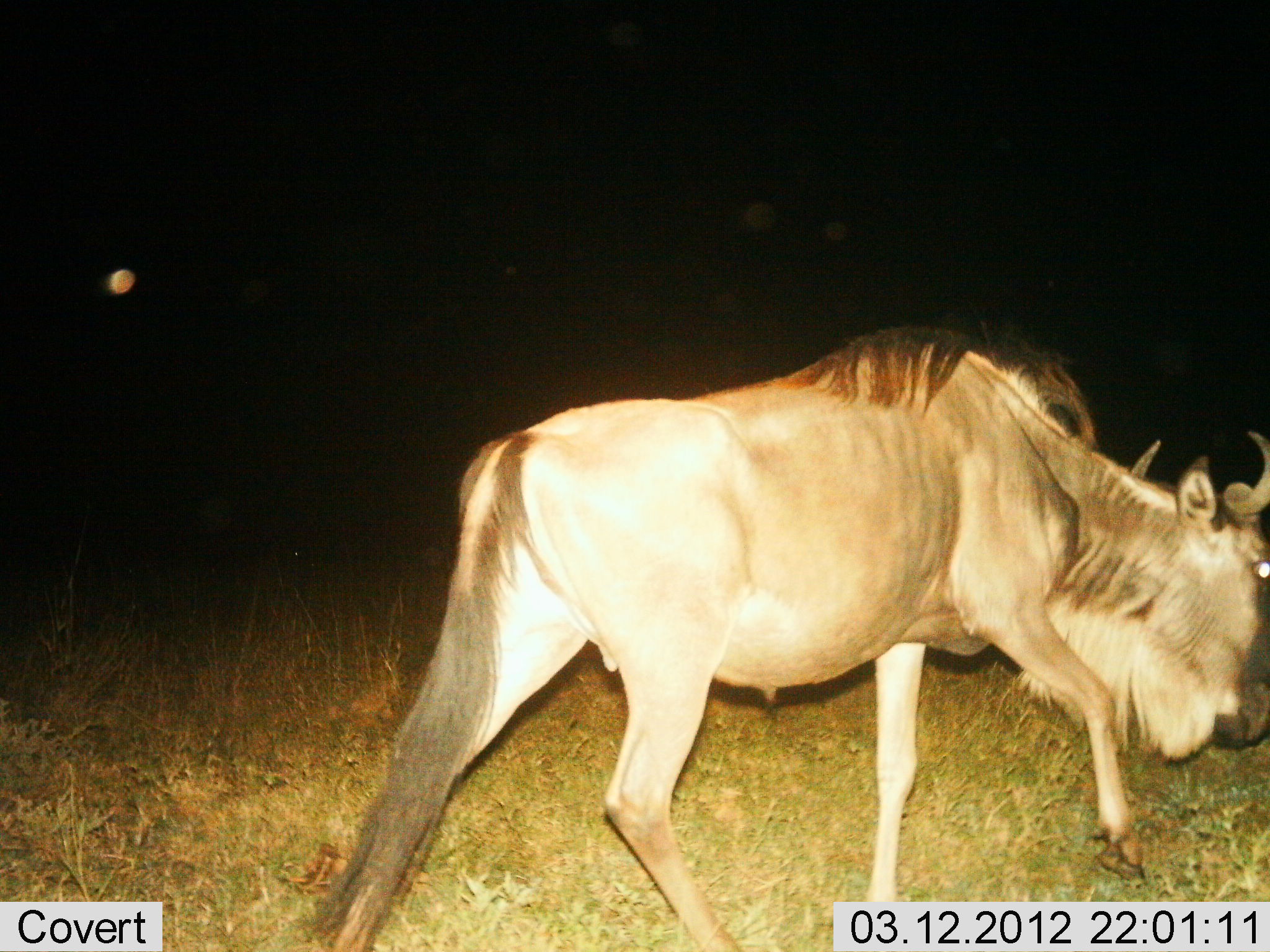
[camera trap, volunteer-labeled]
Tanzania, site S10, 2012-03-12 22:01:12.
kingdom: Animalia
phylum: Chordata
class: Mammalia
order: Artiodactyla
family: Bovidae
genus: Connochaetes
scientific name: Connochaetes taurinus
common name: blue wildebeest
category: wildebeest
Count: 1.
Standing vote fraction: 15%.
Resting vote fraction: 0%.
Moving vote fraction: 92%.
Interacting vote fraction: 0%.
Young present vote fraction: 0%.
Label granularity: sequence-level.